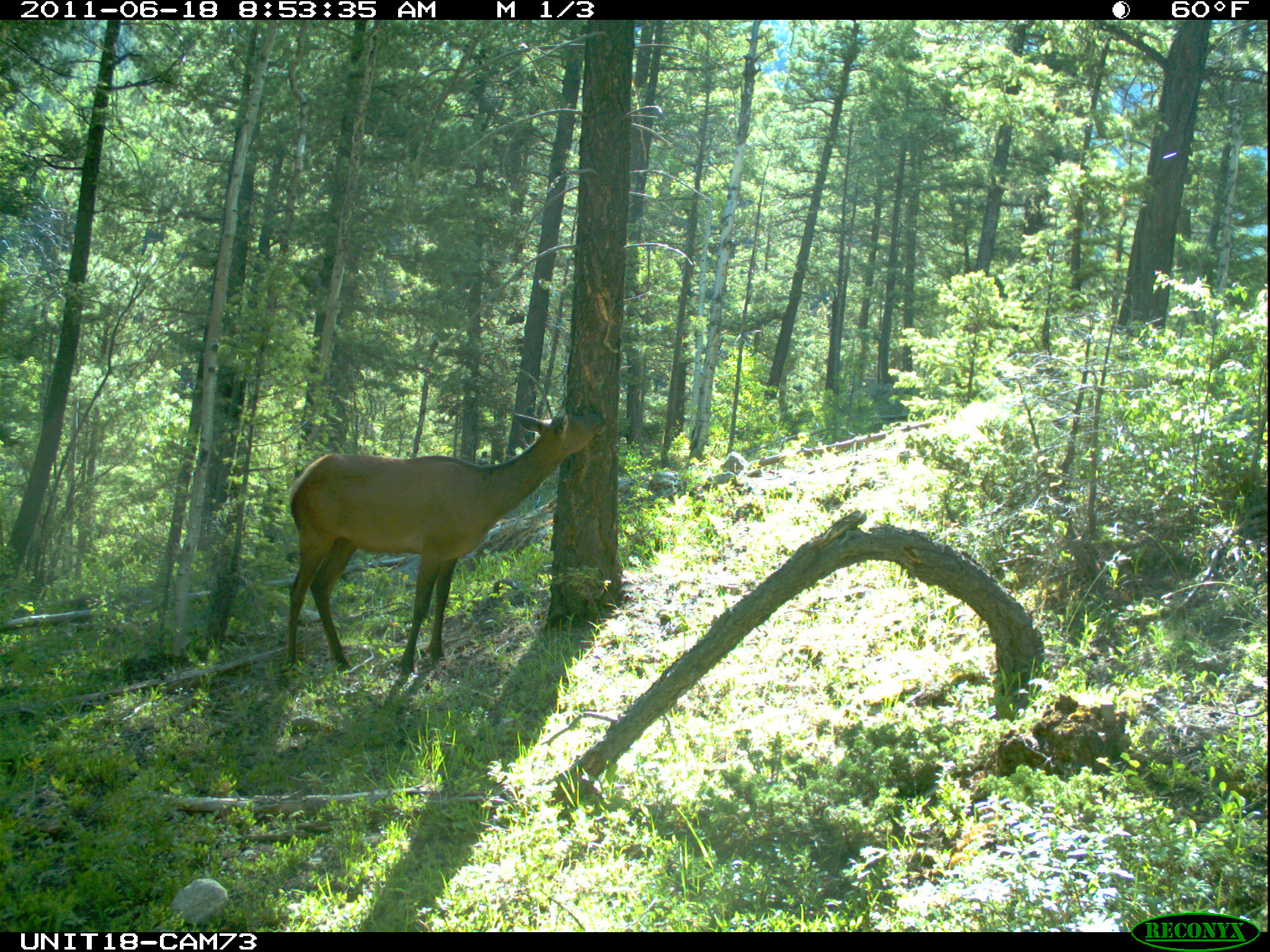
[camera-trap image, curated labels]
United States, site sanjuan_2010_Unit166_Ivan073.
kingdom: Animalia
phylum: Chordata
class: Mammalia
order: Artiodactyla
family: Cervidae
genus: Cervus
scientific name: Cervus elaphus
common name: red deer